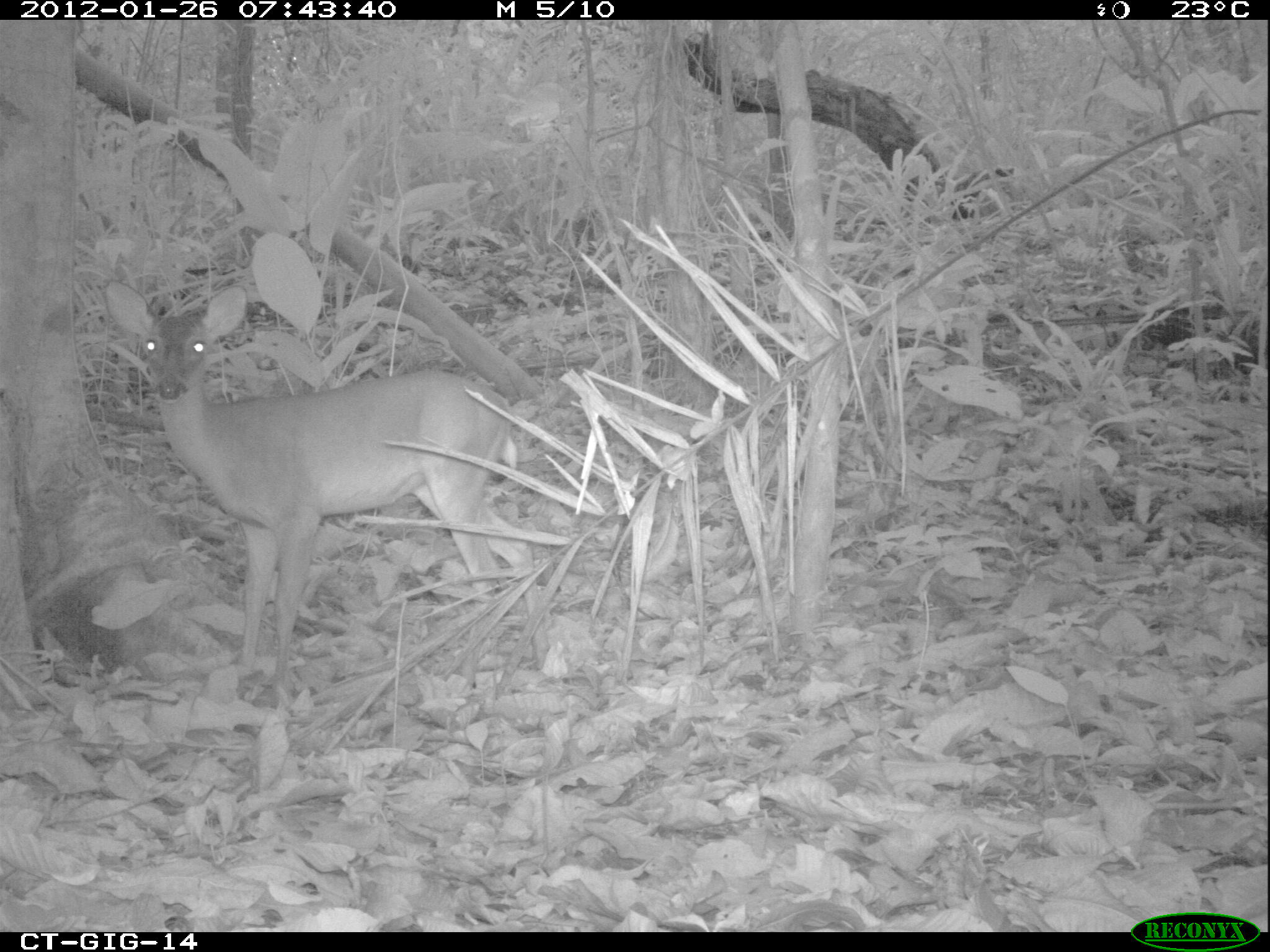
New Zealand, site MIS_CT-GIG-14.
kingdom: Animalia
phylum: Chordata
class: Mammalia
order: Artiodactyla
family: Cervidae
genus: Odocoileus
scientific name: Odocoileus virginianus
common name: white-tailed deer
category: white tailed deer